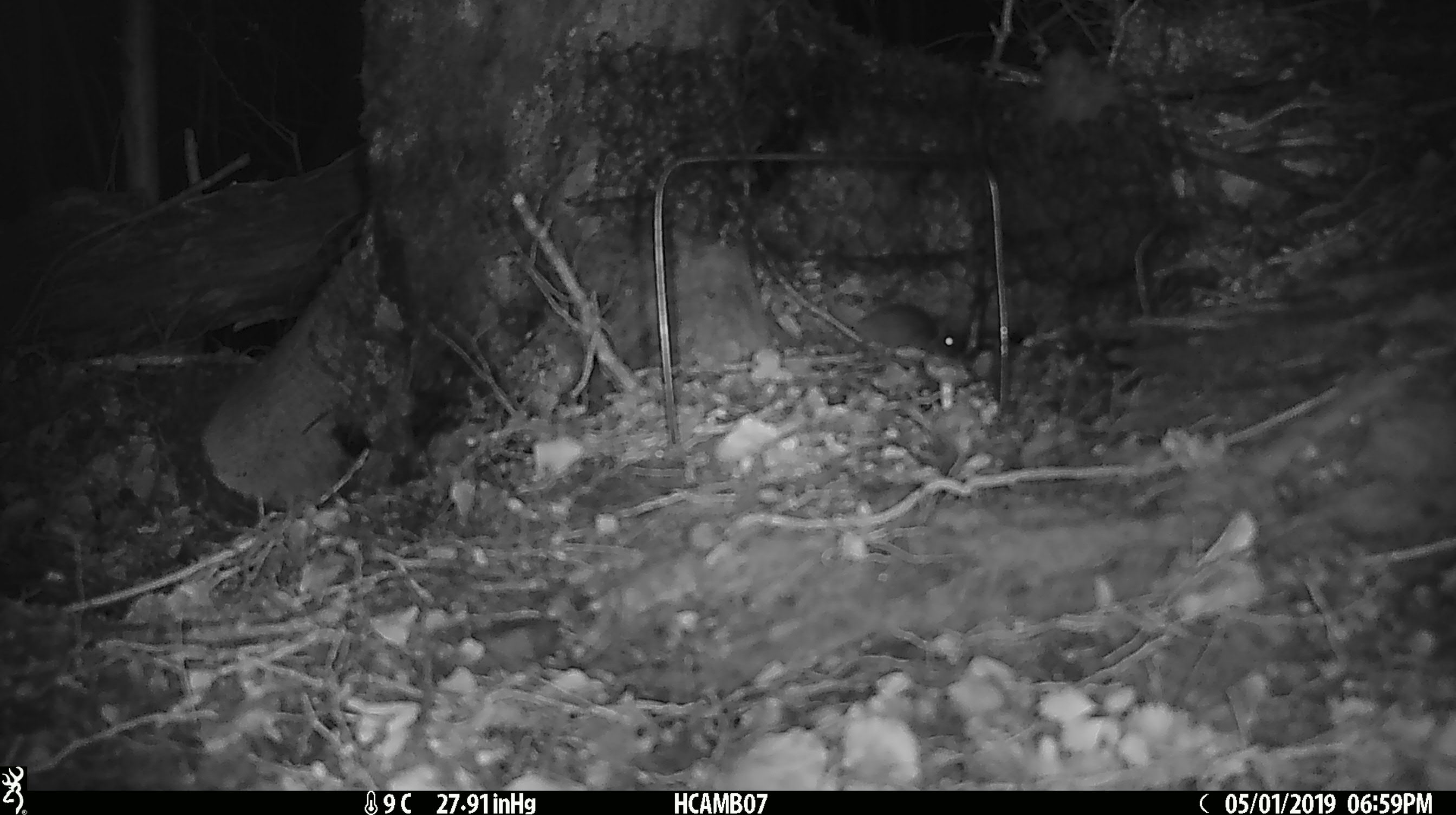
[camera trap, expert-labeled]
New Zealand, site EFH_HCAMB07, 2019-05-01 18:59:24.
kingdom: Animalia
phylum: Chordata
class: Mammalia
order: Rodentia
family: Muridae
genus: Rattus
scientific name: Rattus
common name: rat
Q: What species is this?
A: Rat (Rattus).